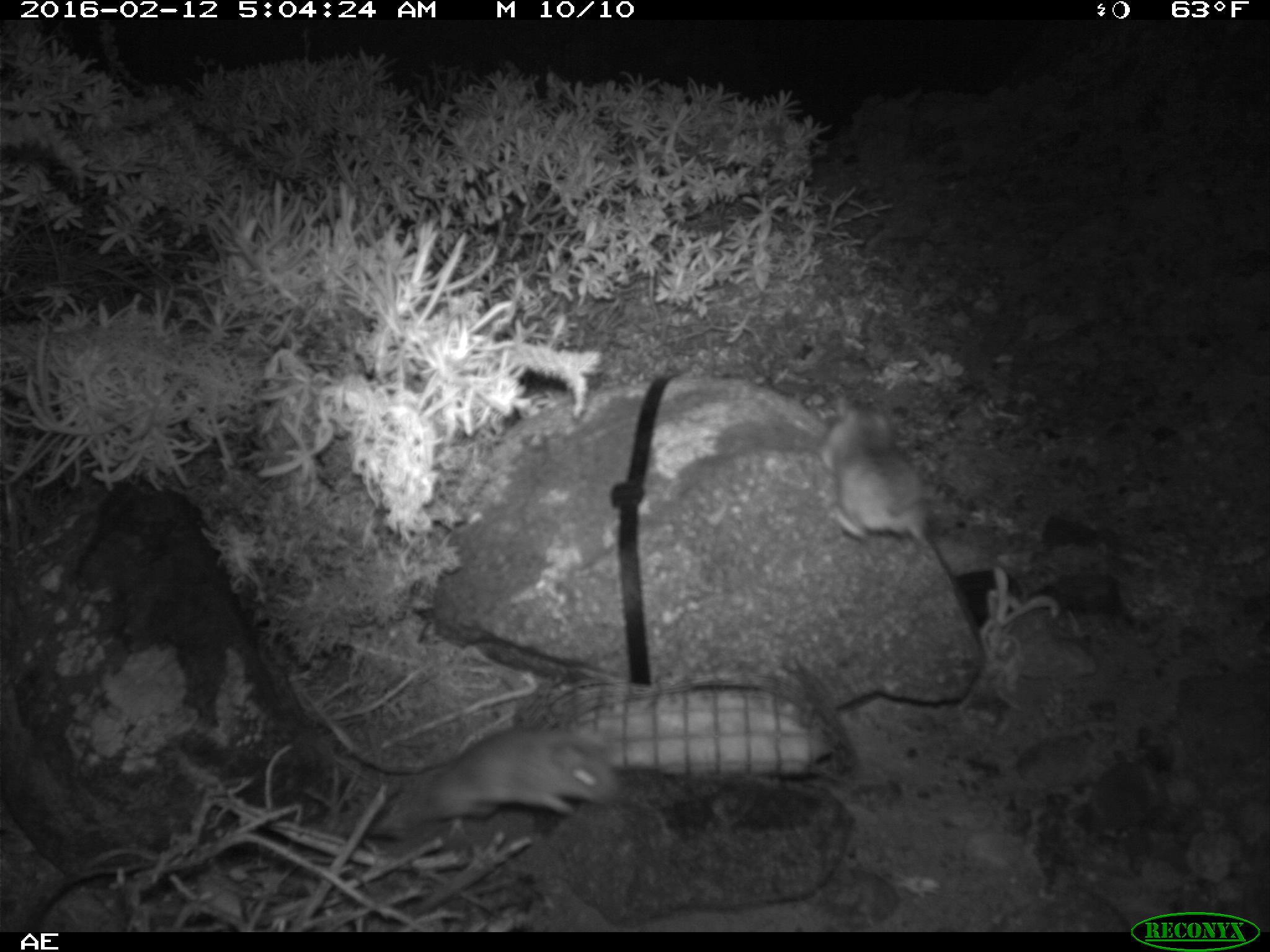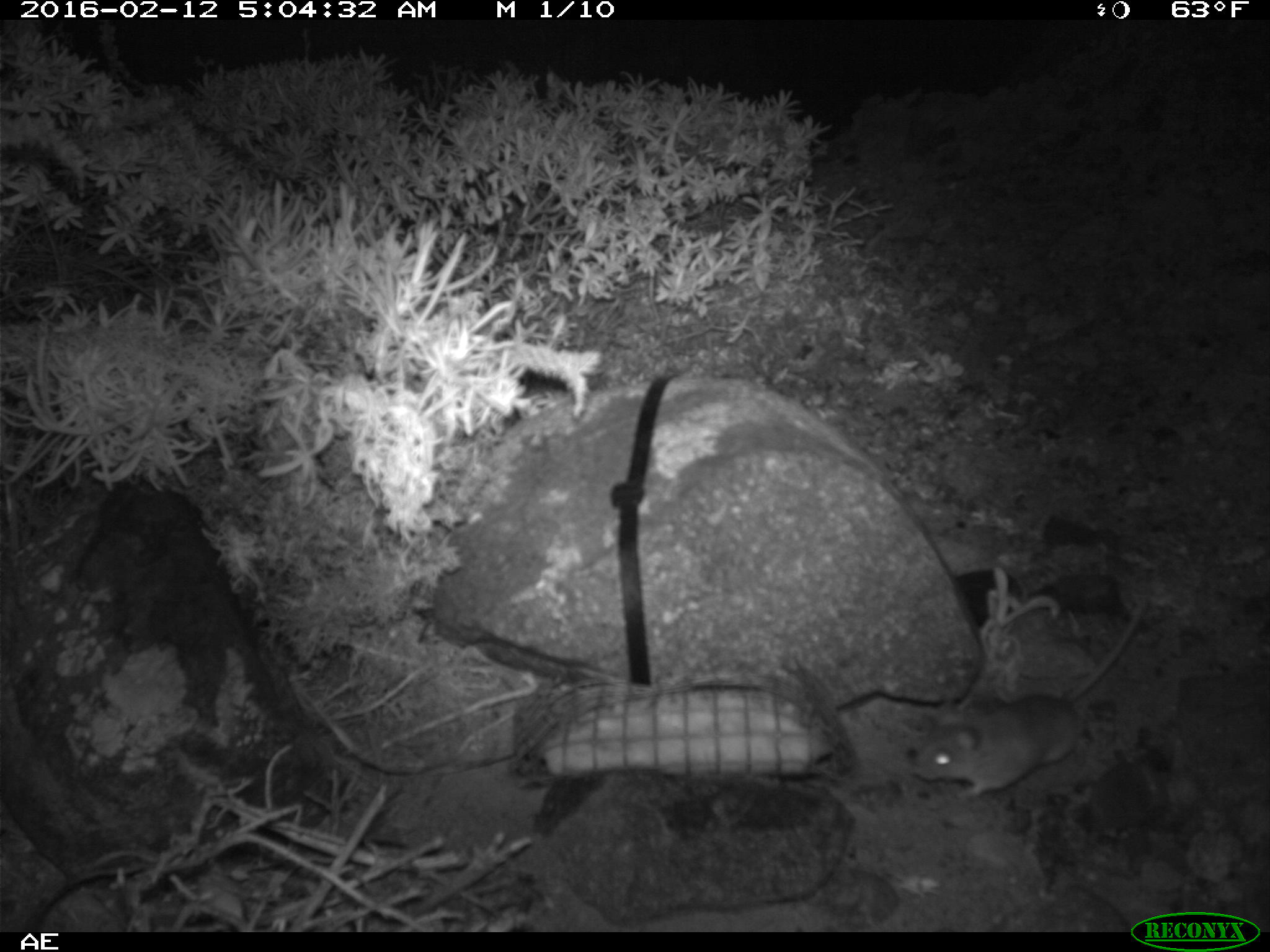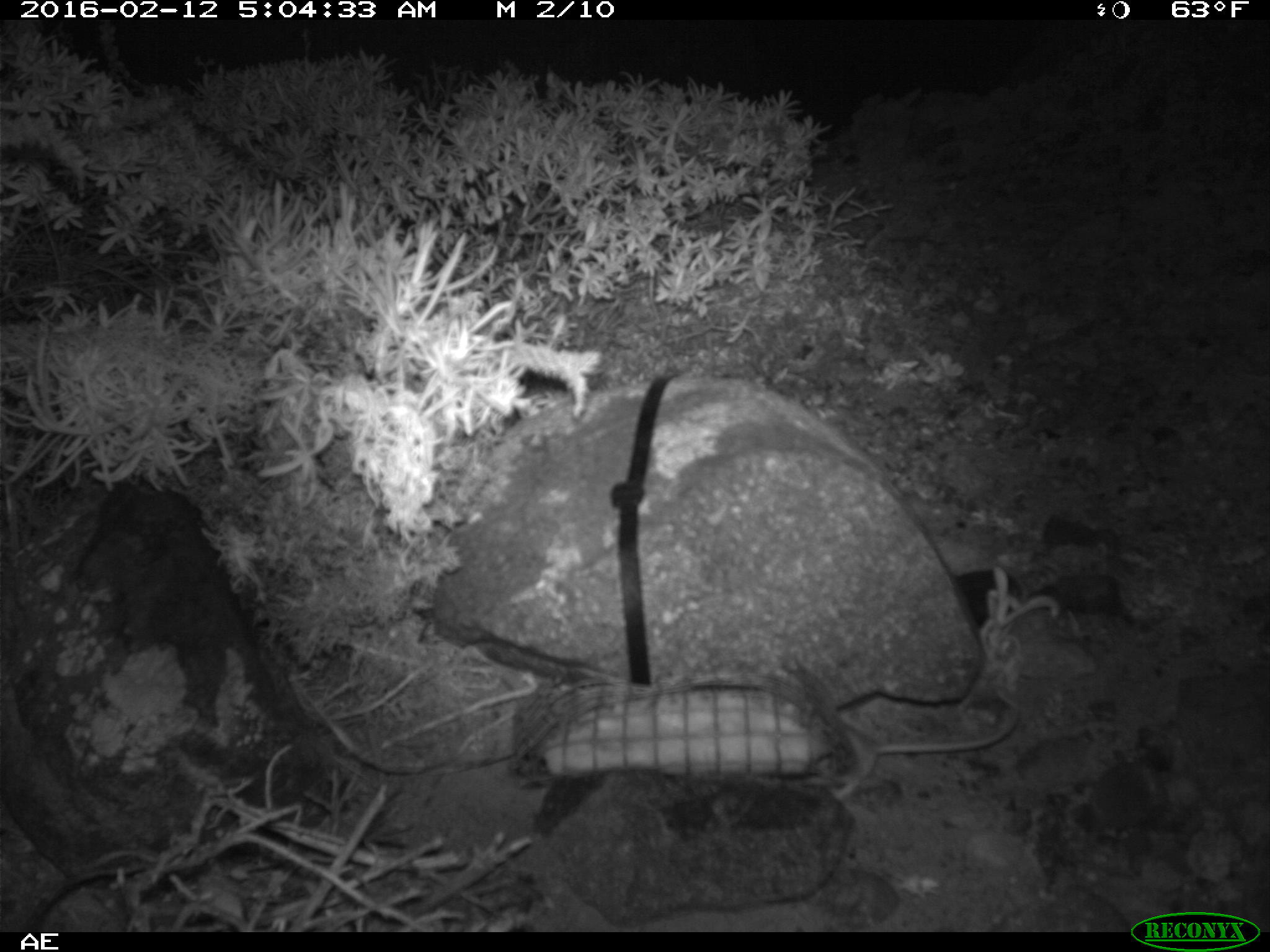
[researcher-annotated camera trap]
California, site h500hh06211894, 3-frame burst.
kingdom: Animalia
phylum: Chordata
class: Mammalia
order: Rodentia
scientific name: Rodentia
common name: rodent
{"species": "rodent (Rodentia)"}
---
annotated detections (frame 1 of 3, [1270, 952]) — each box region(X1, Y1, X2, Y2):
rodent: region(819, 389, 938, 555); region(417, 731, 619, 821)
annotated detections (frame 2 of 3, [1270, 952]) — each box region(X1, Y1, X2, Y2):
rodent: region(914, 596, 1148, 802)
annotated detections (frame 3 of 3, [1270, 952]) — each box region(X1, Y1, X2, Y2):
rodent: region(810, 699, 1019, 798)